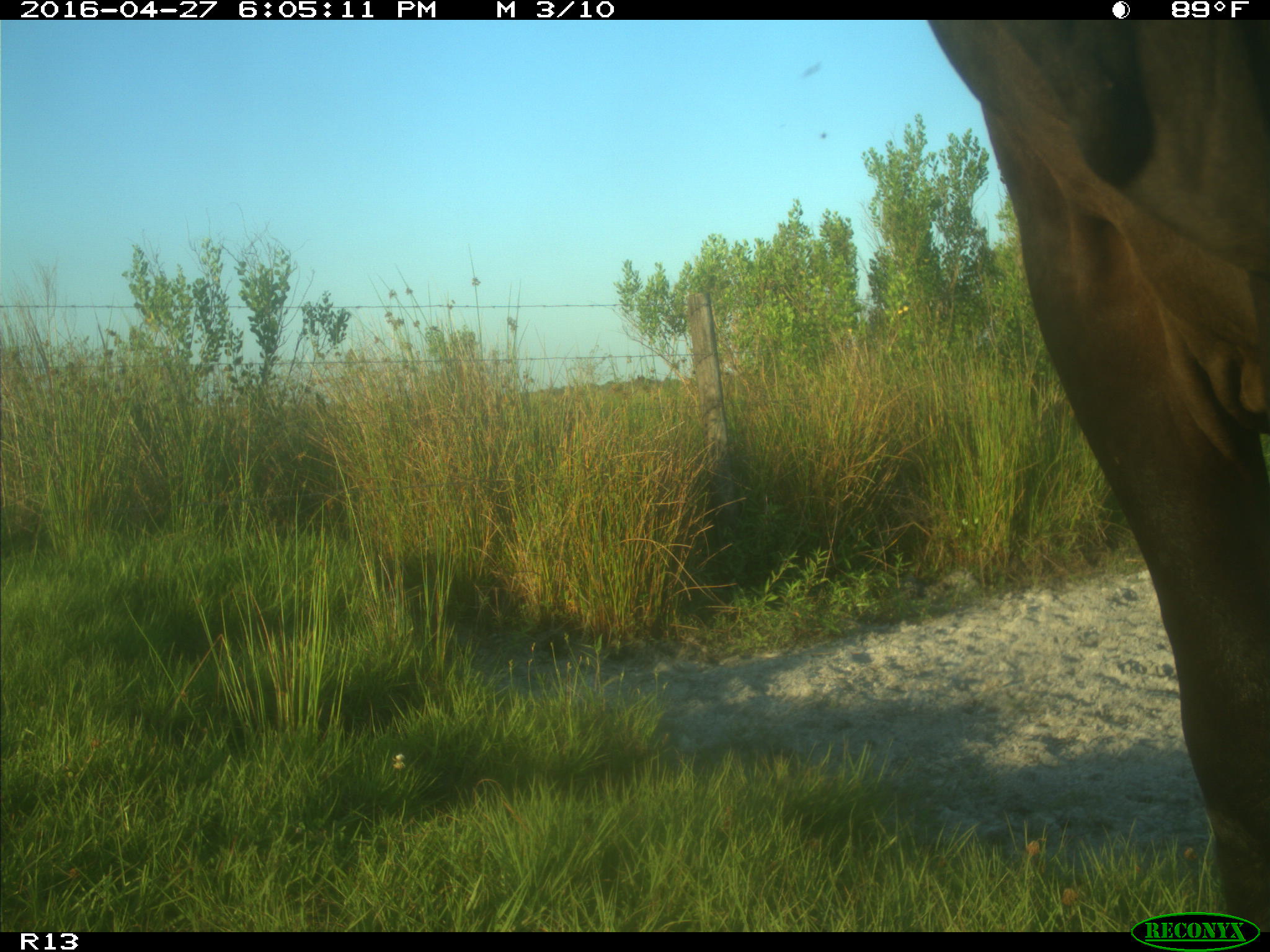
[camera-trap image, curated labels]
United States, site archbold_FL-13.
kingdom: Animalia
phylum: Chordata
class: Mammalia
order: Artiodactyla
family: Bovidae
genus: Bos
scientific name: Bos taurus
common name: domestic cow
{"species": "Bos taurus (domestic cow)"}